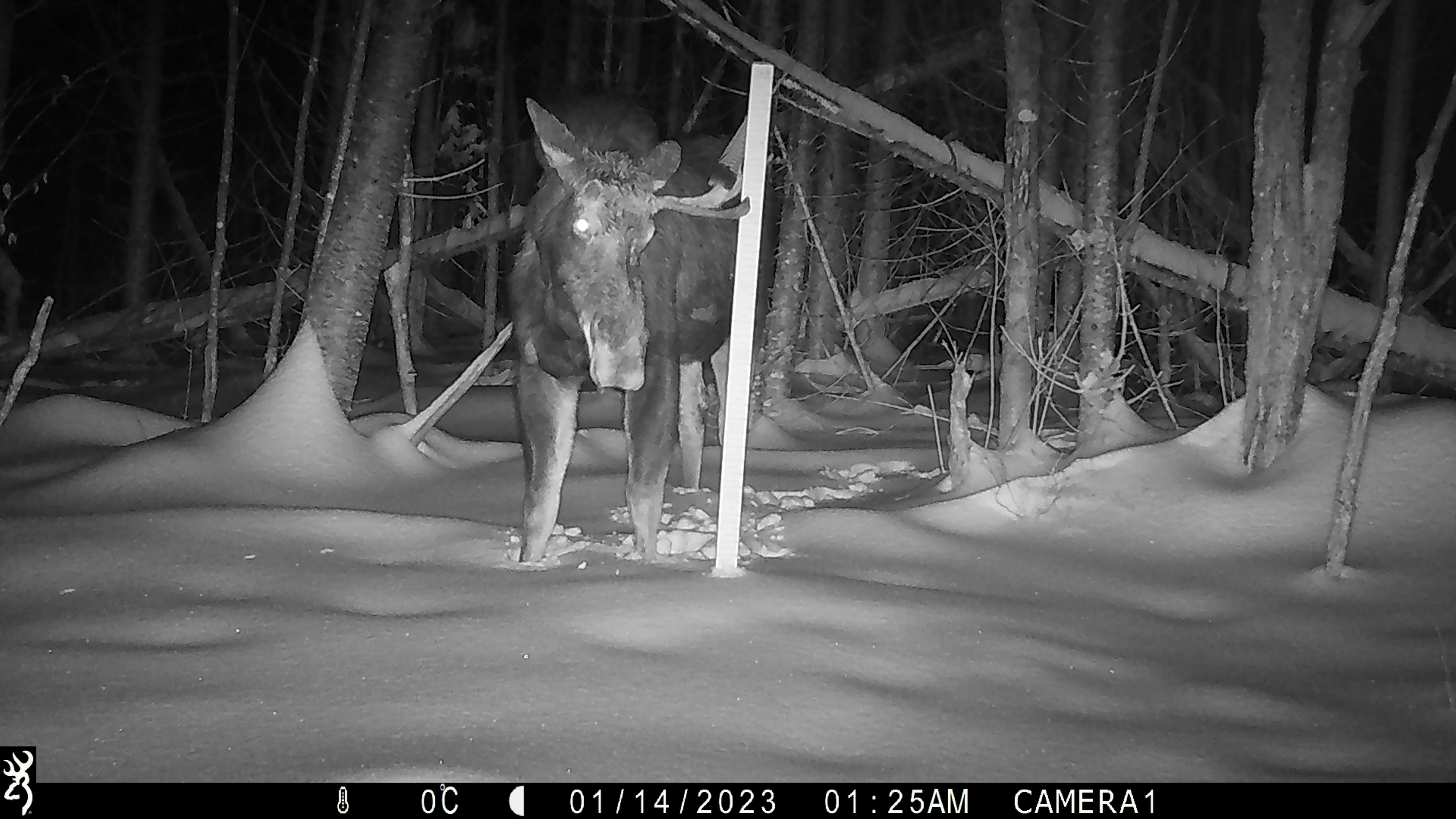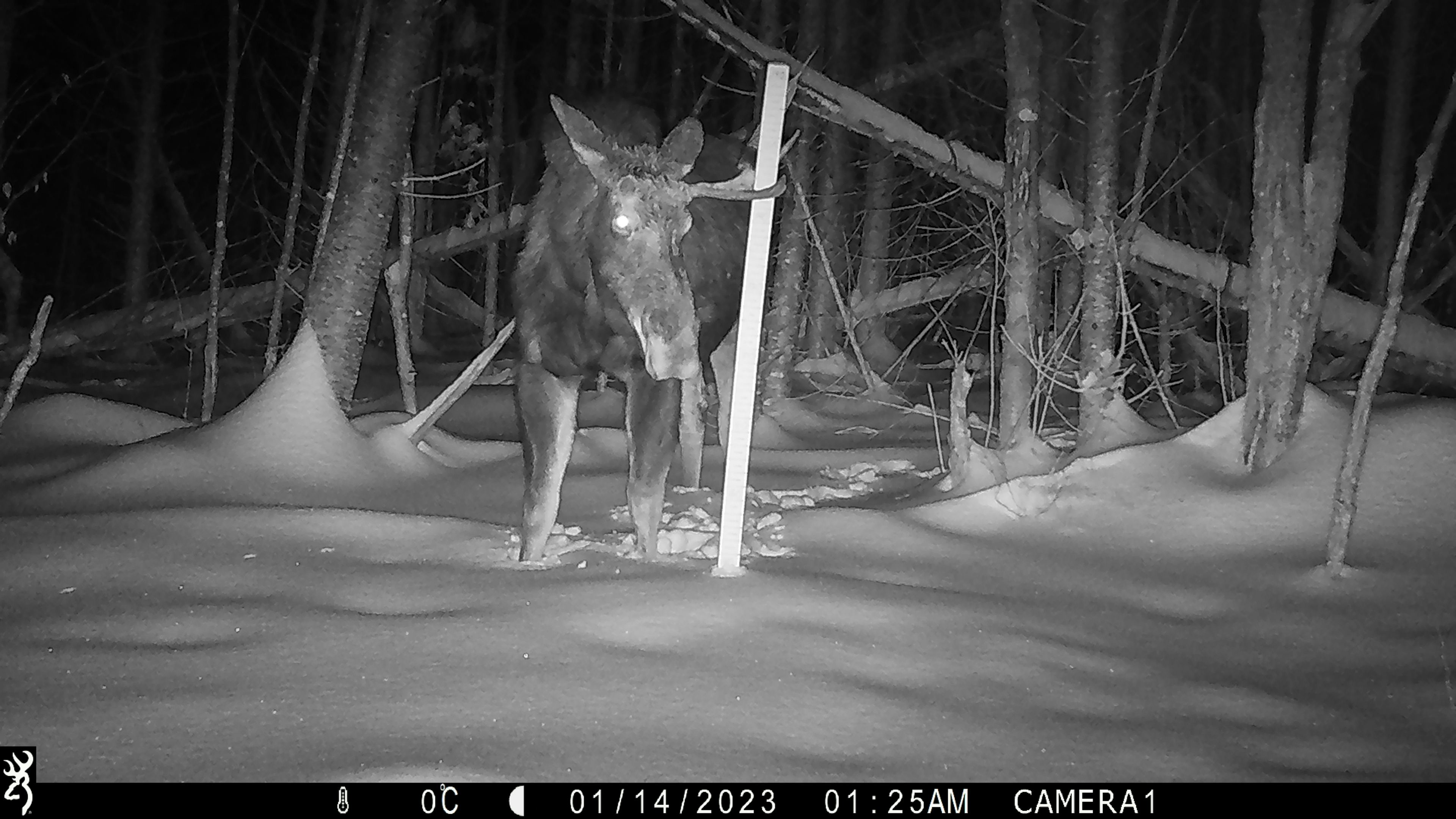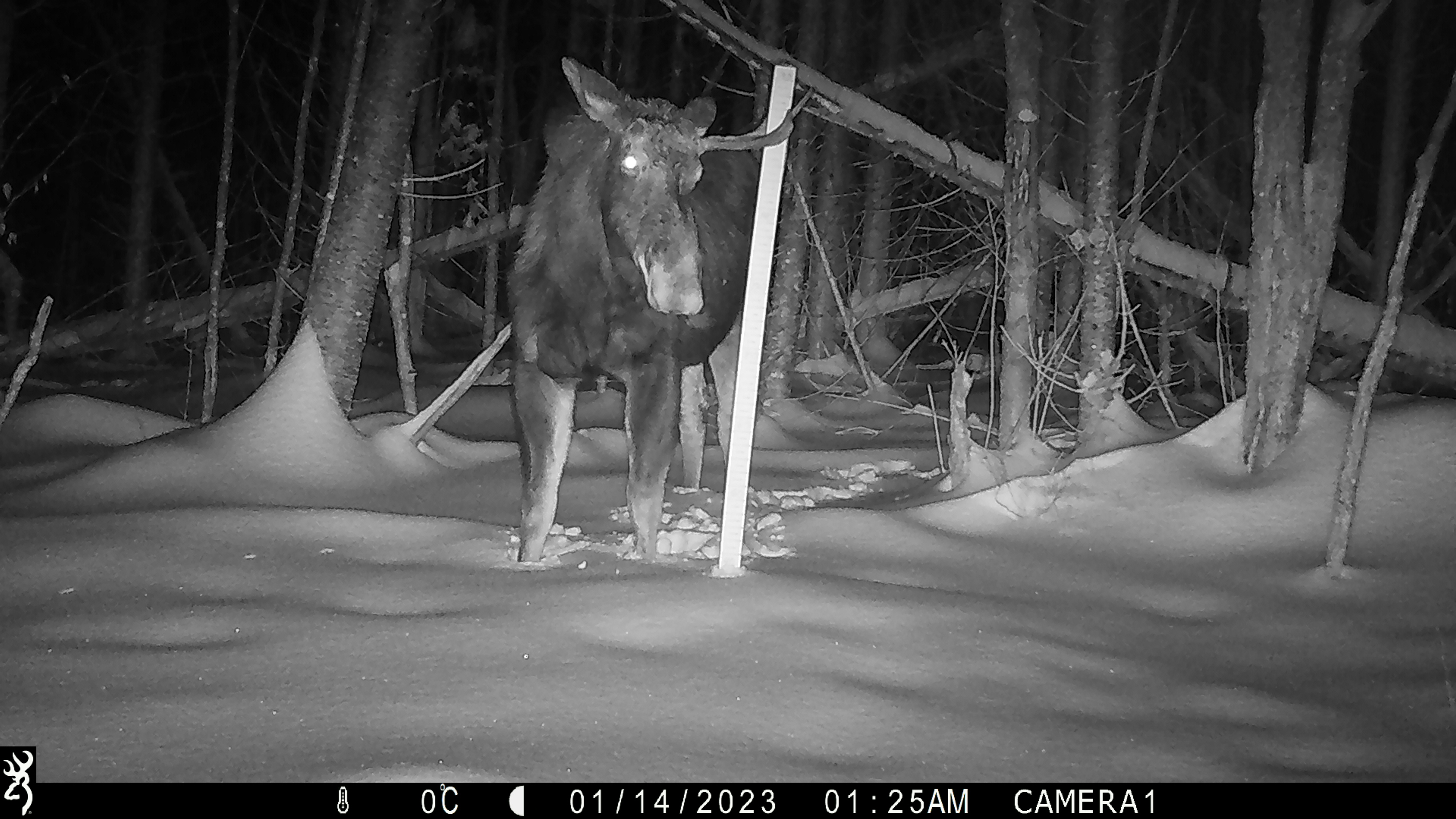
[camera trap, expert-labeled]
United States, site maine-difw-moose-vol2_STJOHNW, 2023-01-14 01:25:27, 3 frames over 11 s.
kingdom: Animalia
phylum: Chordata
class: Mammalia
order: Artiodactyla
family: Cervidae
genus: Alces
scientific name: Alces alces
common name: moose